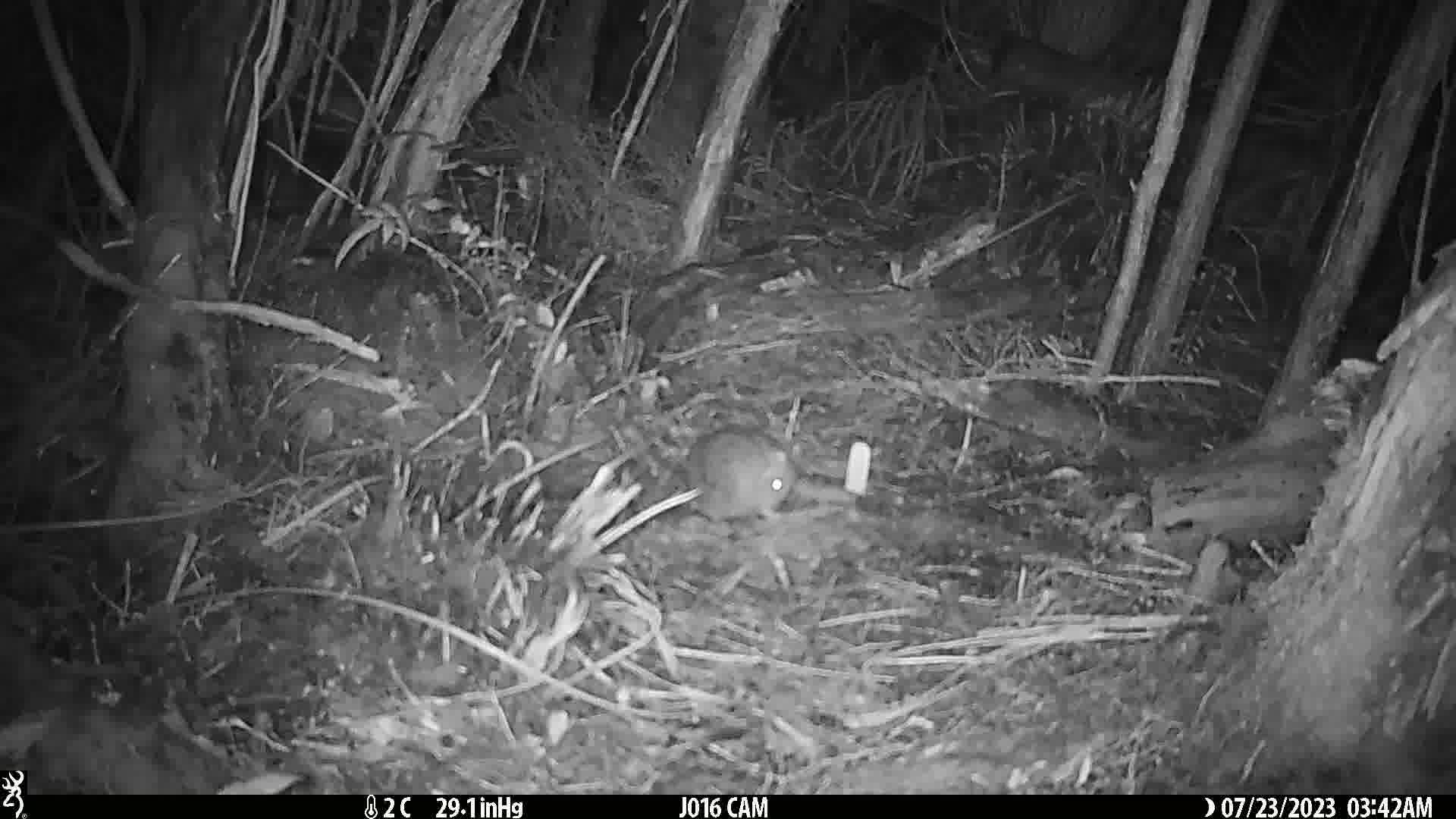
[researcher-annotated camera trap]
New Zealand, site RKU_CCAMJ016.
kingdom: Animalia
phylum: Chordata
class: Mammalia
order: Rodentia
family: Muridae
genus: Rattus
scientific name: Rattus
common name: rat